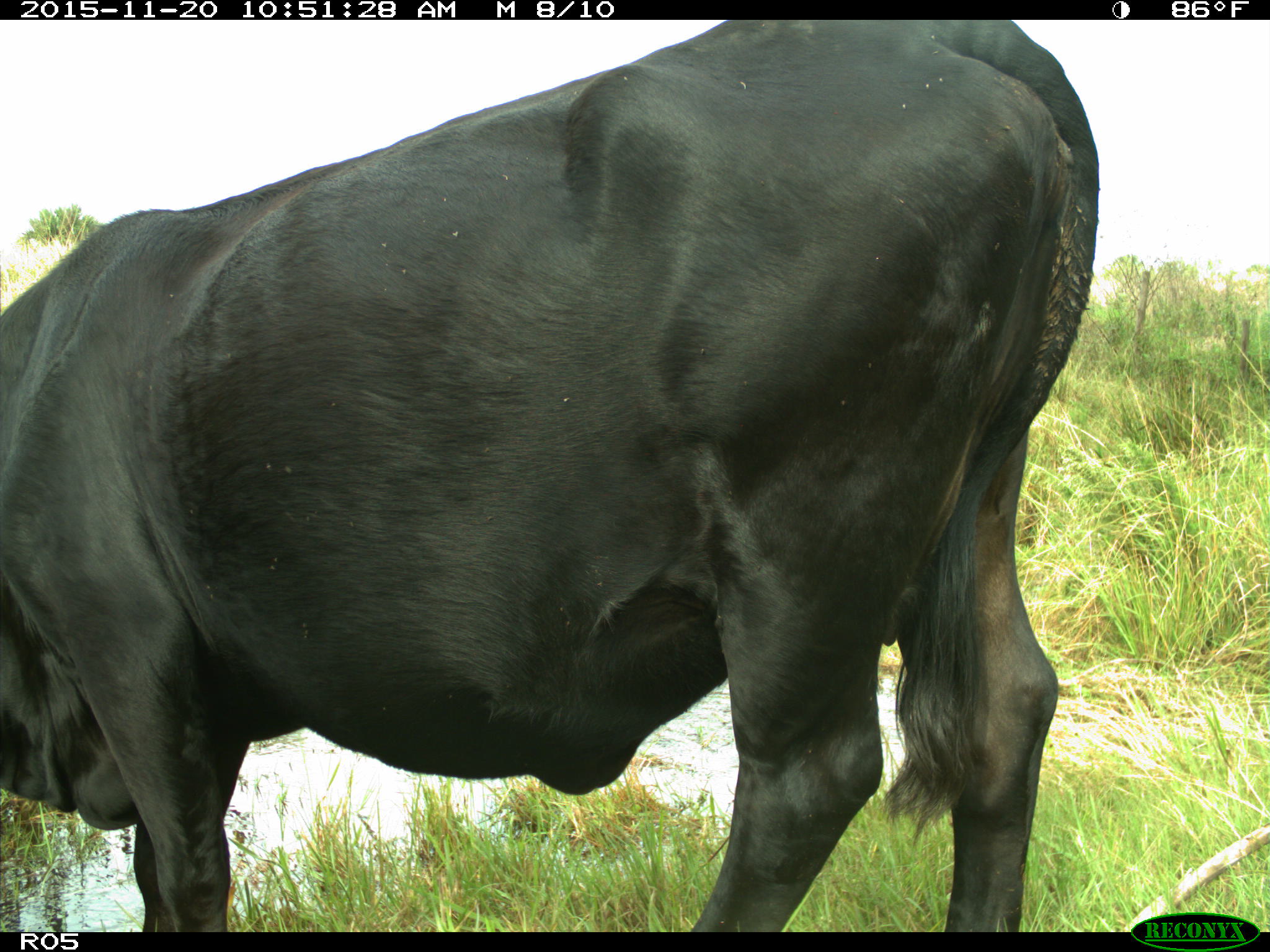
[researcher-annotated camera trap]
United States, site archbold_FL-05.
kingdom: Animalia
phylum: Chordata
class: Mammalia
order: Artiodactyla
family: Bovidae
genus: Bos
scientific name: Bos taurus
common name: domestic cow